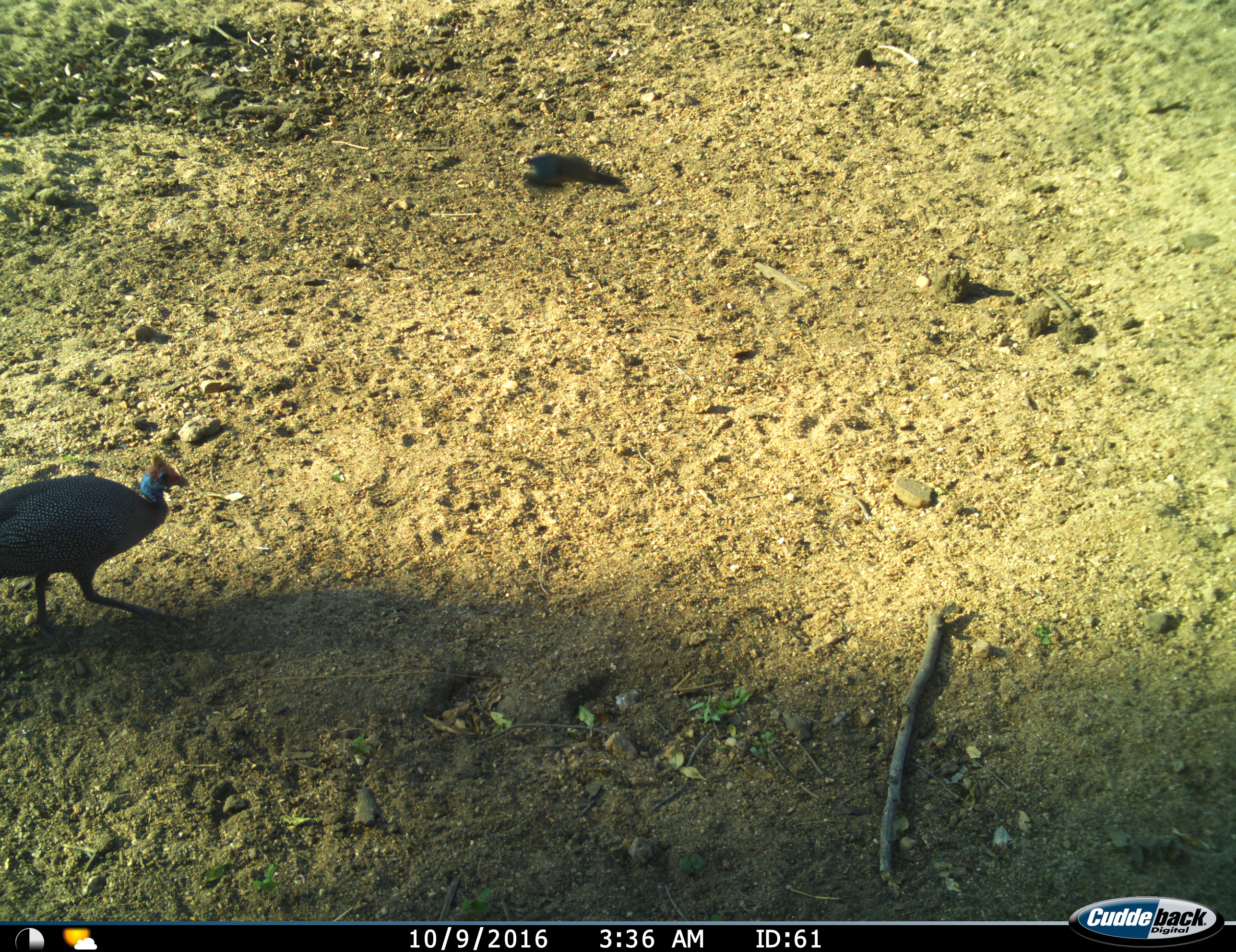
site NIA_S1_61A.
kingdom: Animalia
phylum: Chordata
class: Aves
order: Galliformes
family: Numididae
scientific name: Numididae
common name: guineafowl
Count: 1.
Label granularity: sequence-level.